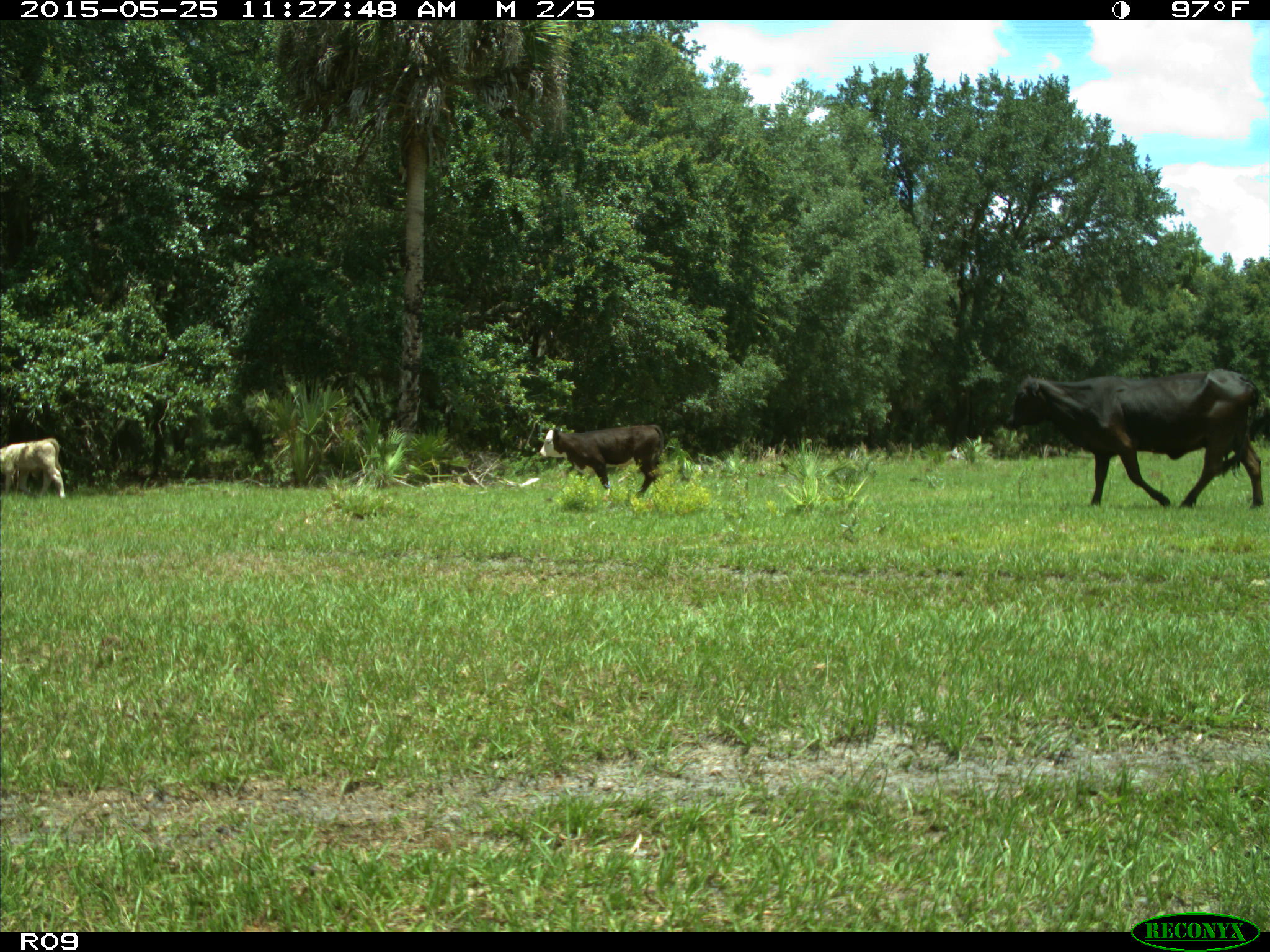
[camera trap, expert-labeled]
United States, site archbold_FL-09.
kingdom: Animalia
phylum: Chordata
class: Mammalia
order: Artiodactyla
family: Bovidae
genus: Bos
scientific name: Bos taurus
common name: domestic cow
Bos taurus (domestic cow).